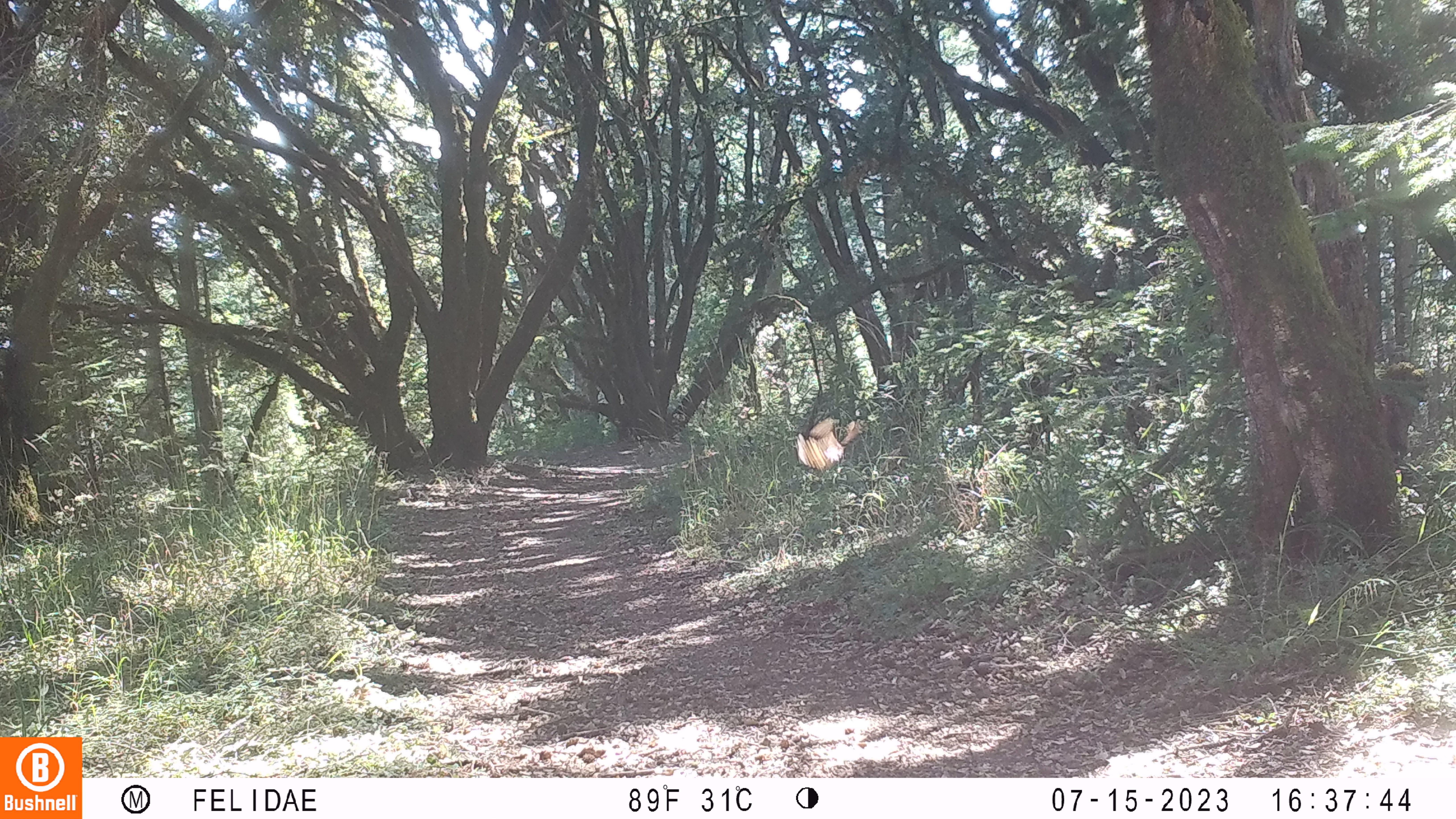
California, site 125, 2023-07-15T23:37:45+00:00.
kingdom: Animalia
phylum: Chordata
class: Aves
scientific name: Aves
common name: bird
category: unknown bird